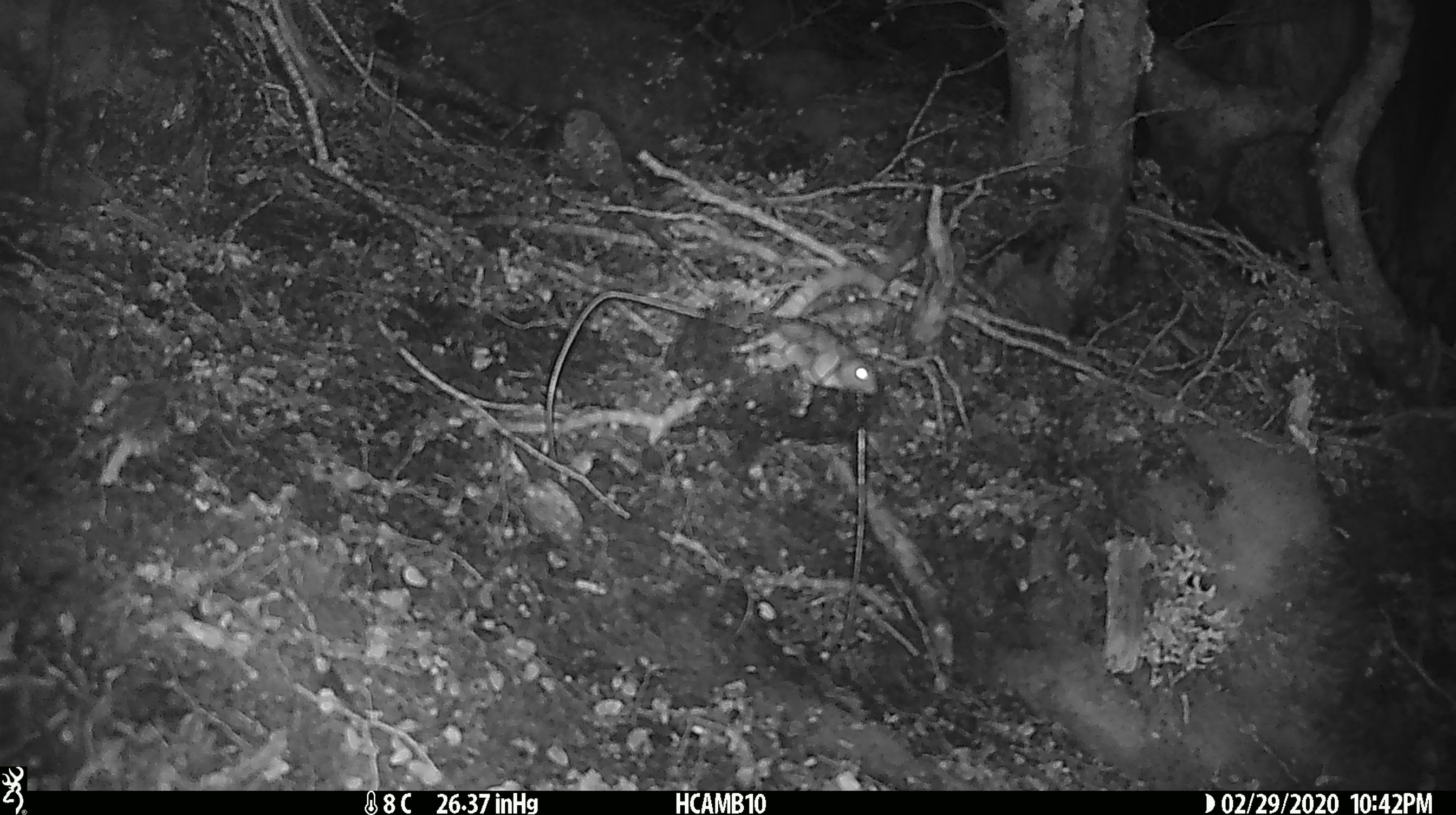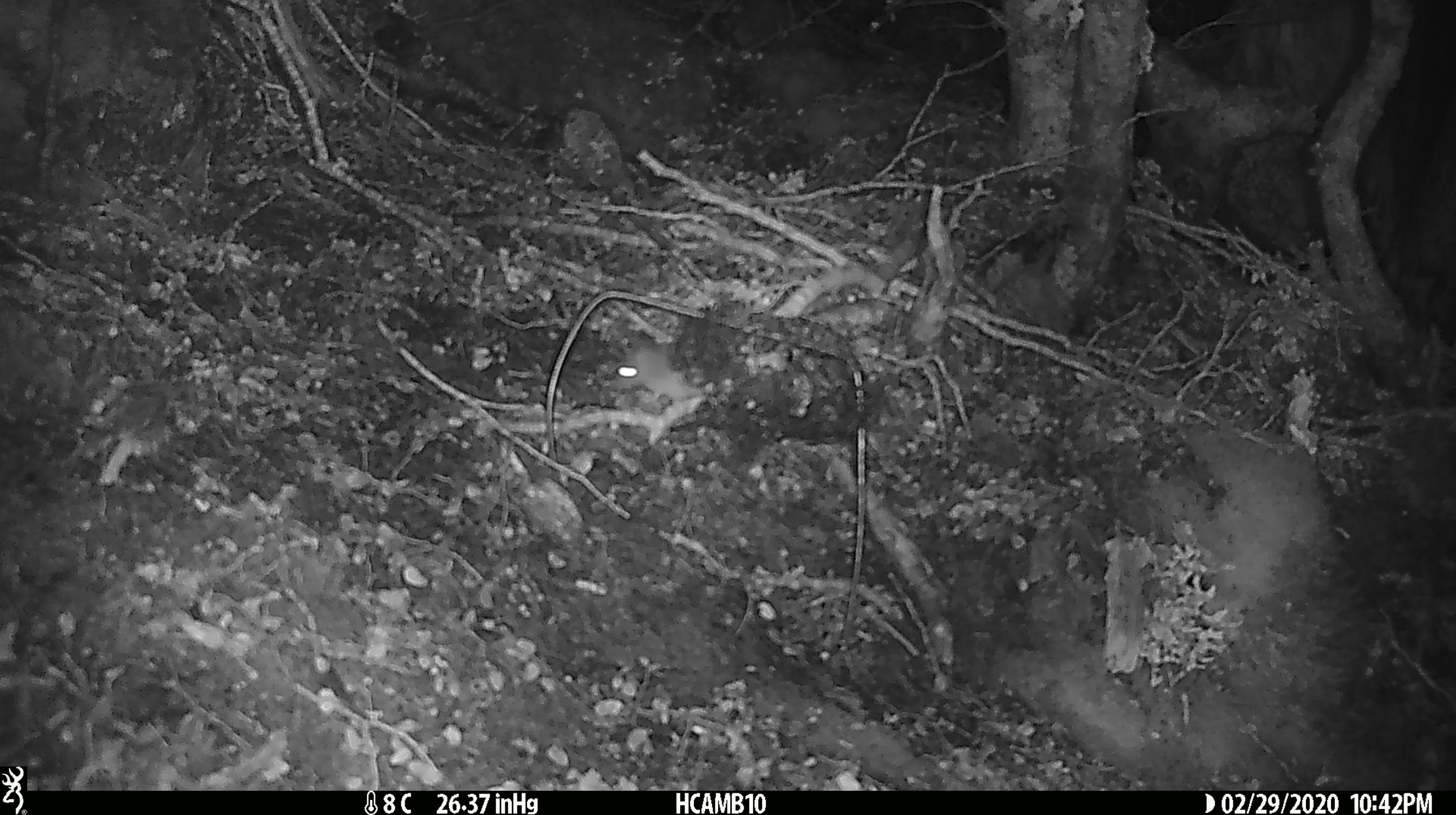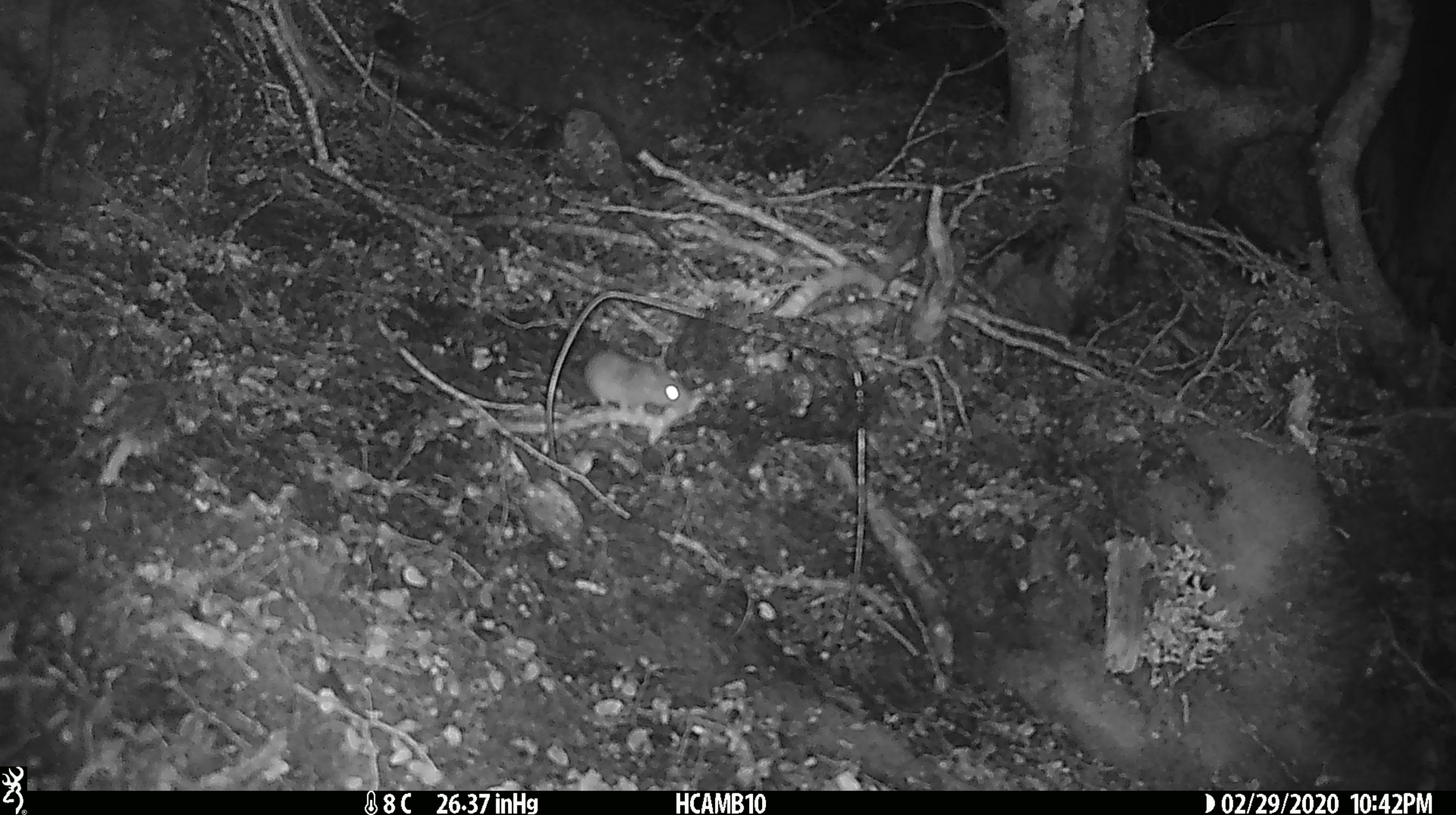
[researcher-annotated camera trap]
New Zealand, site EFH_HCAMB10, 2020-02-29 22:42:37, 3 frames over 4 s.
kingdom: Animalia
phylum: Chordata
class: Mammalia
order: Rodentia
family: Muridae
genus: Mus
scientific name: Mus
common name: mouse